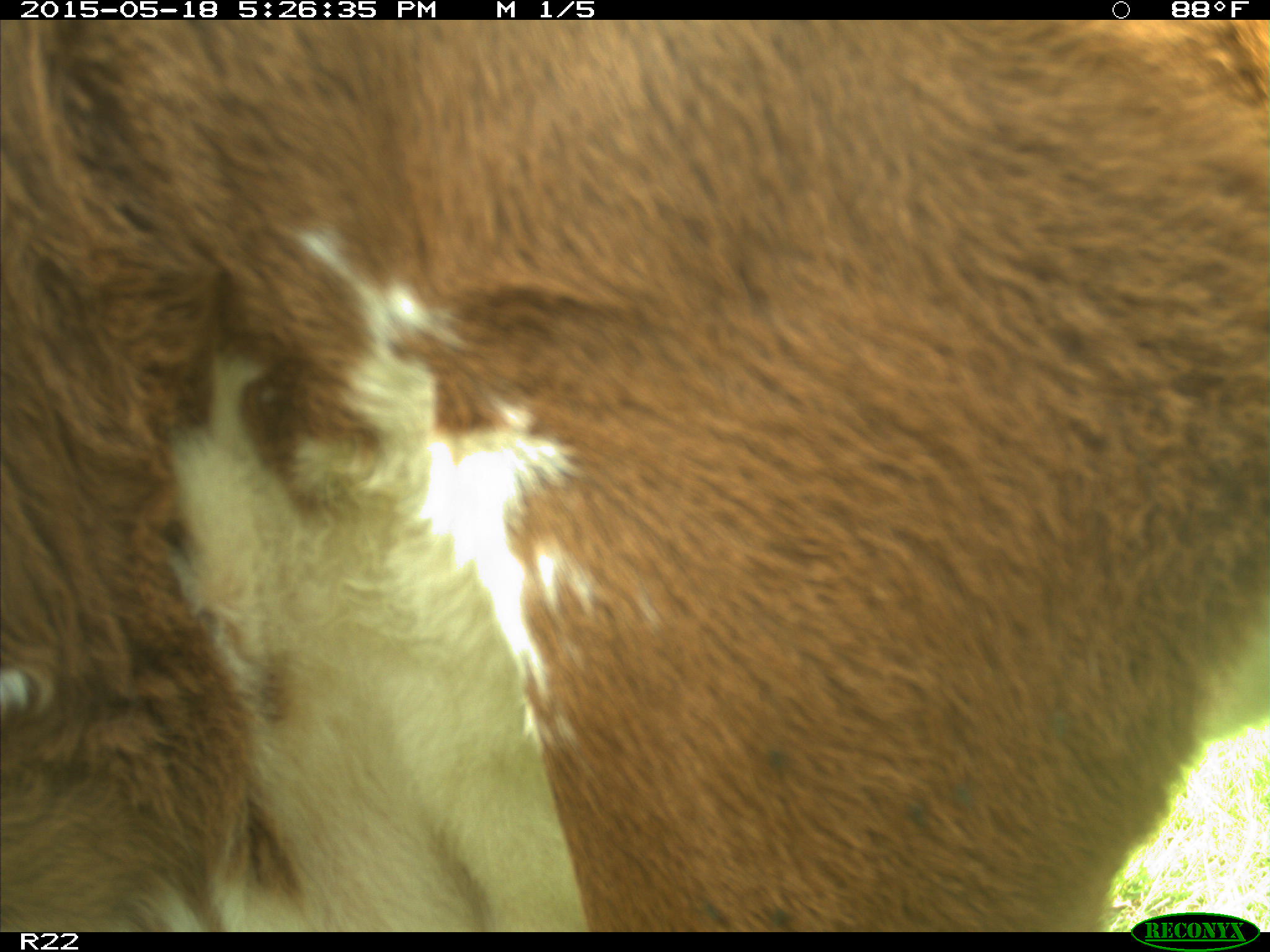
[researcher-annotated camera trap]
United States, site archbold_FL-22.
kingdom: Animalia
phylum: Chordata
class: Mammalia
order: Artiodactyla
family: Bovidae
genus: Bos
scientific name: Bos taurus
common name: domestic cow